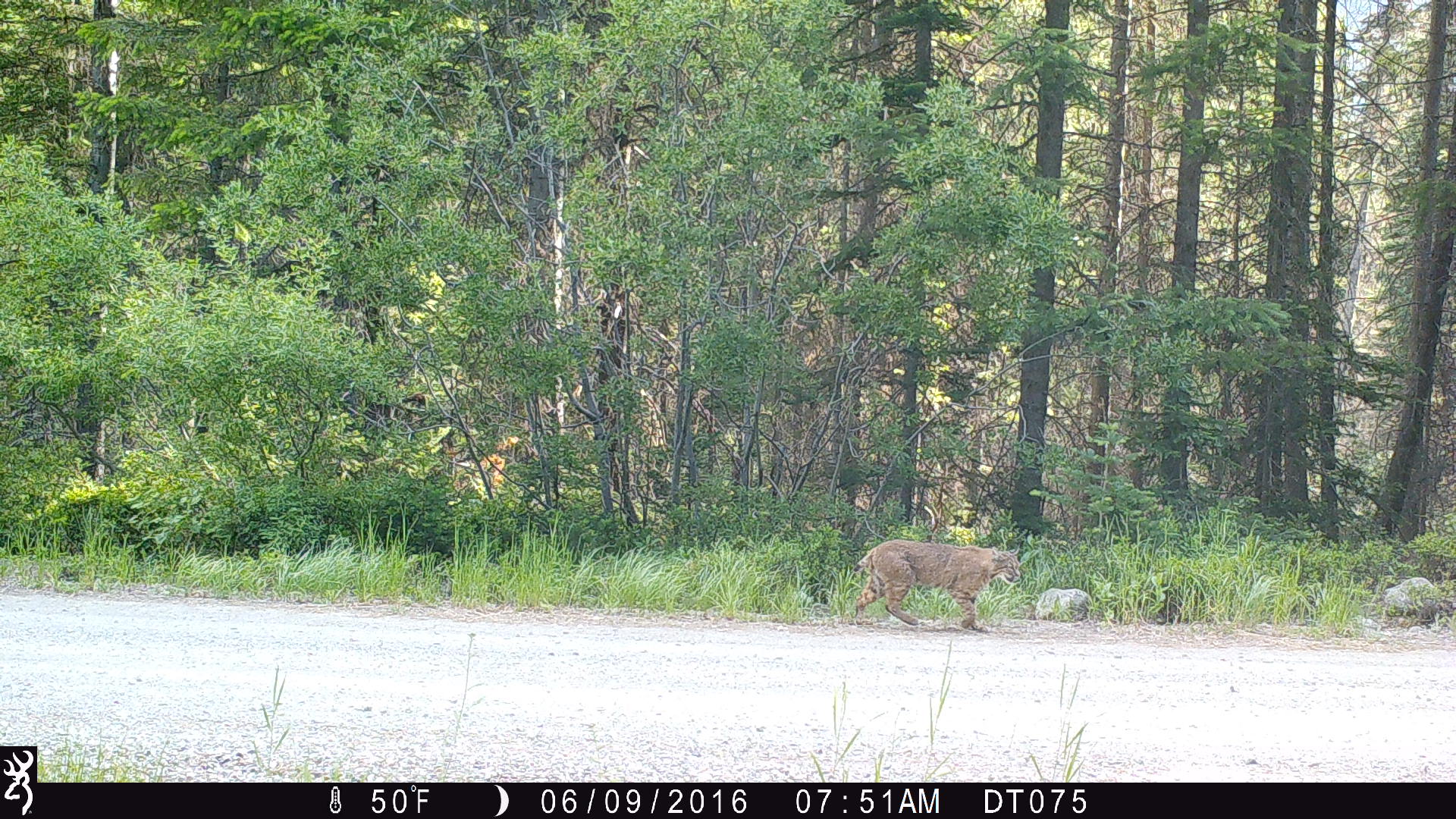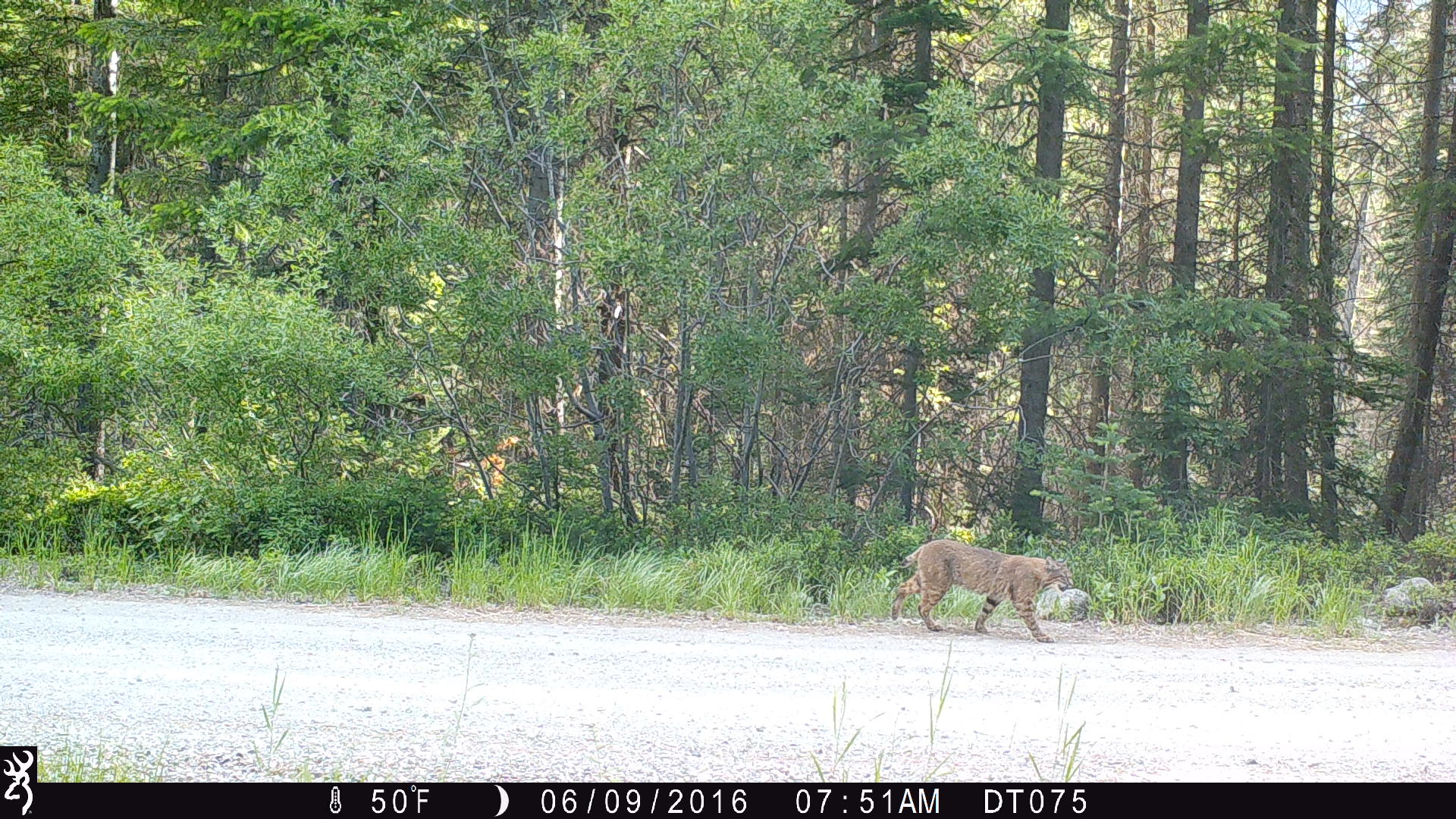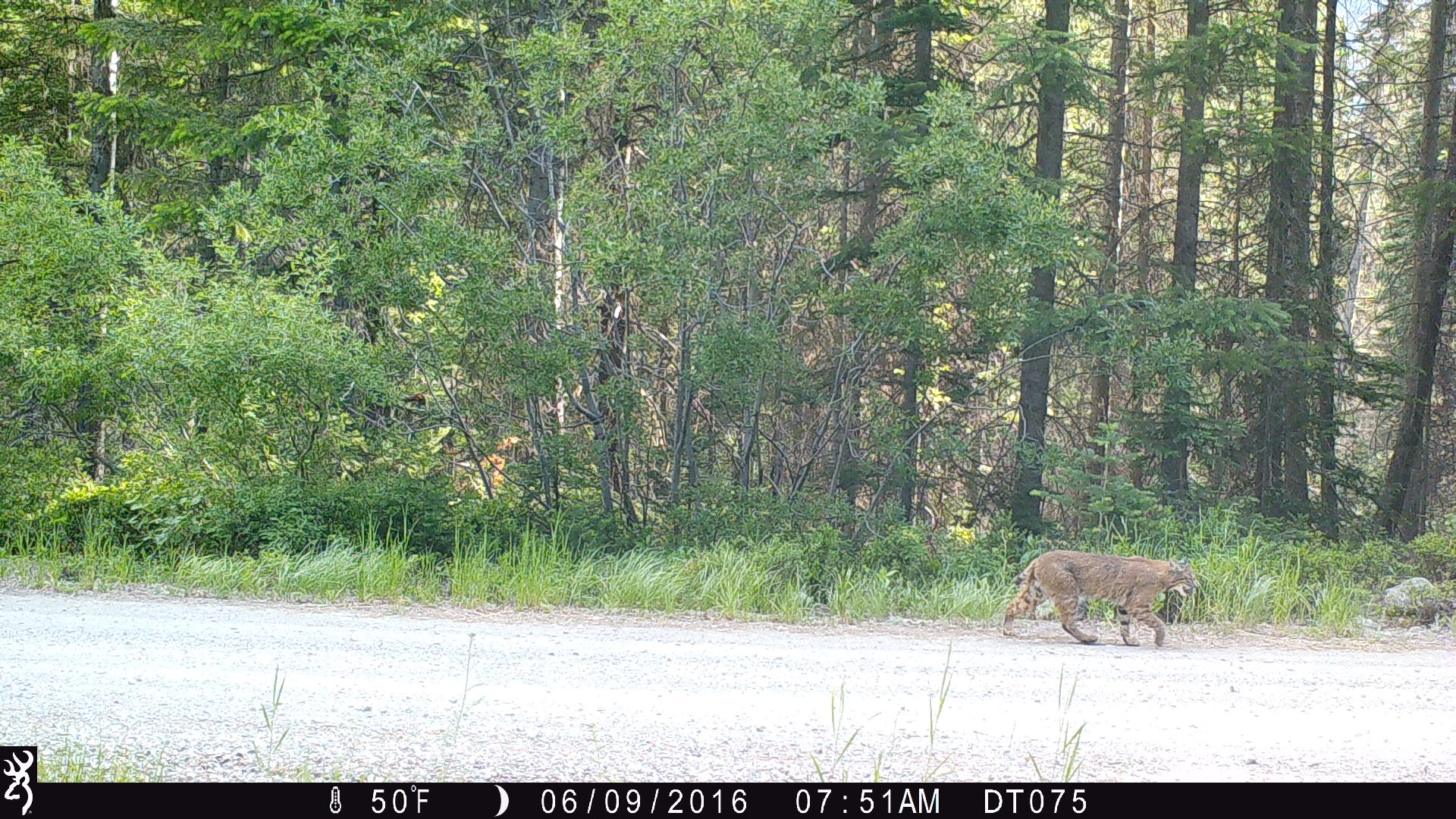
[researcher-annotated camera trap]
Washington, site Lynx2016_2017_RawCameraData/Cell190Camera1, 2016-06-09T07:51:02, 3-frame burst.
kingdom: Animalia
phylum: Chordata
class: Mammalia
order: Carnivora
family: Felidae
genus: Lynx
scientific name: Lynx rufus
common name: bobcat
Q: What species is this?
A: Lynx rufus (bobcat).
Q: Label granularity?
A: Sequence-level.